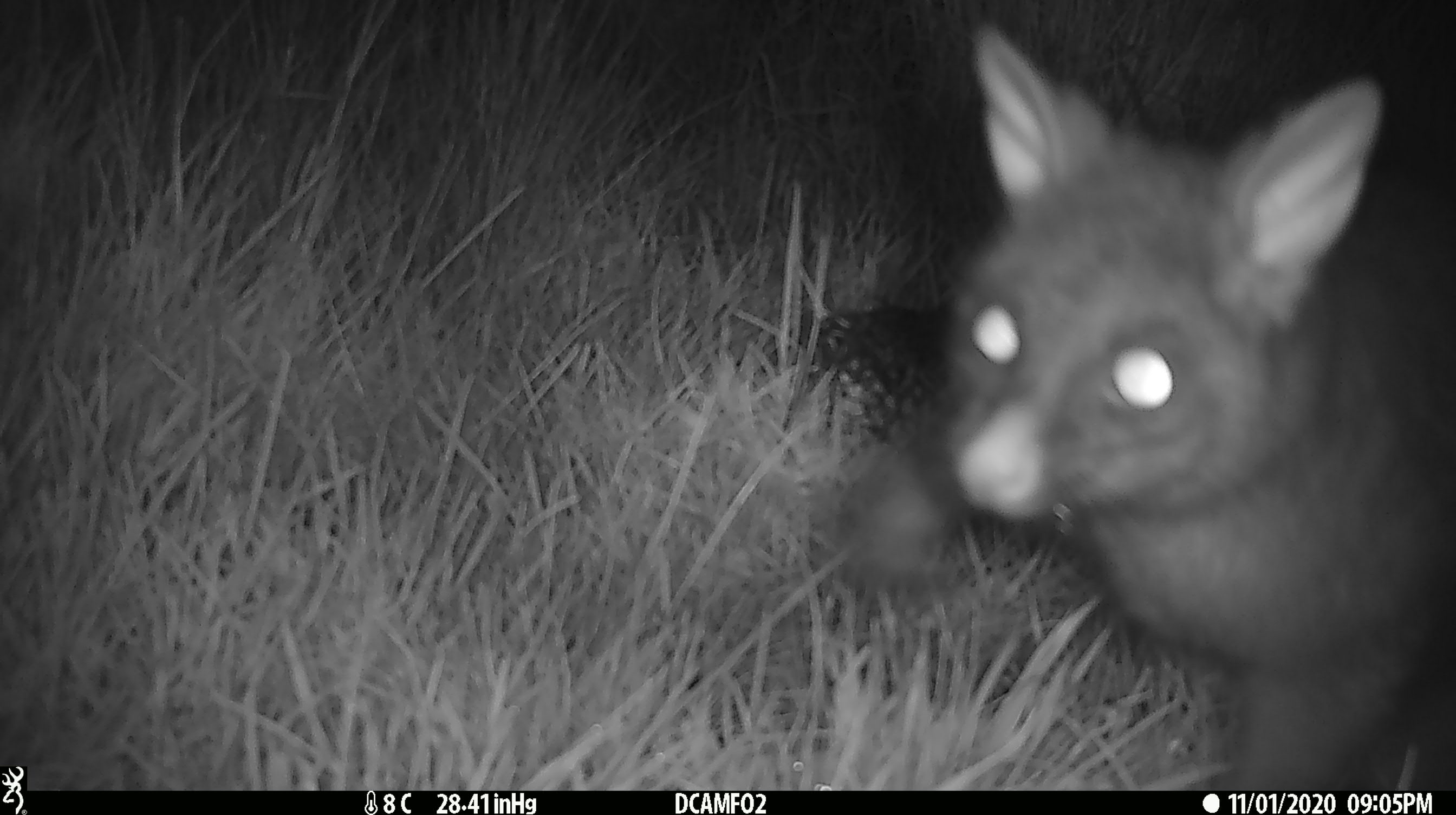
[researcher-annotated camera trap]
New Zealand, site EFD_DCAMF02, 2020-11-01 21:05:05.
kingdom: Animalia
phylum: Chordata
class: Mammalia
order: Diprotodontia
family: Phalangeridae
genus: Trichosurus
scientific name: Trichosurus vulpecula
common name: common brushtail possum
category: possum